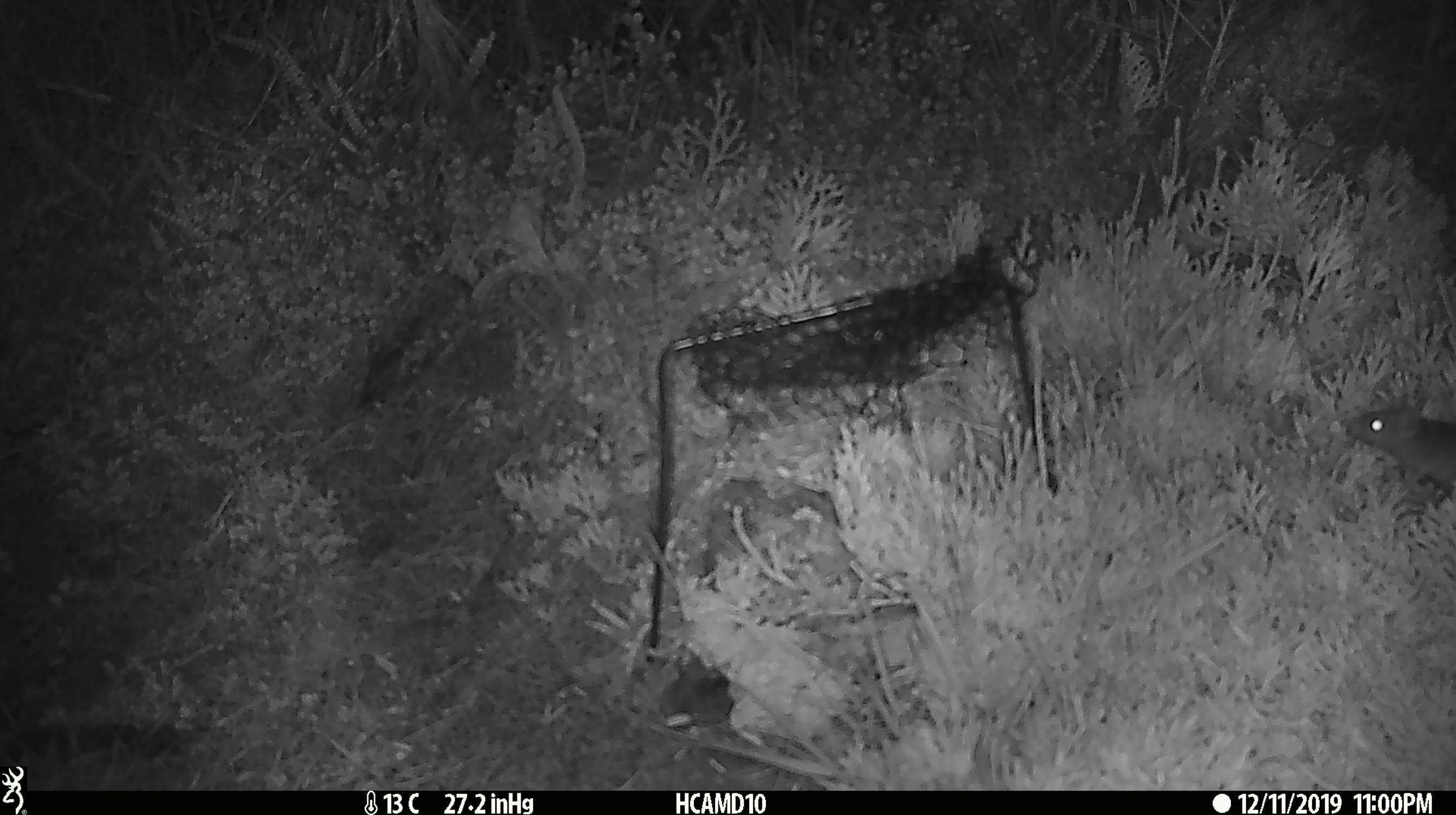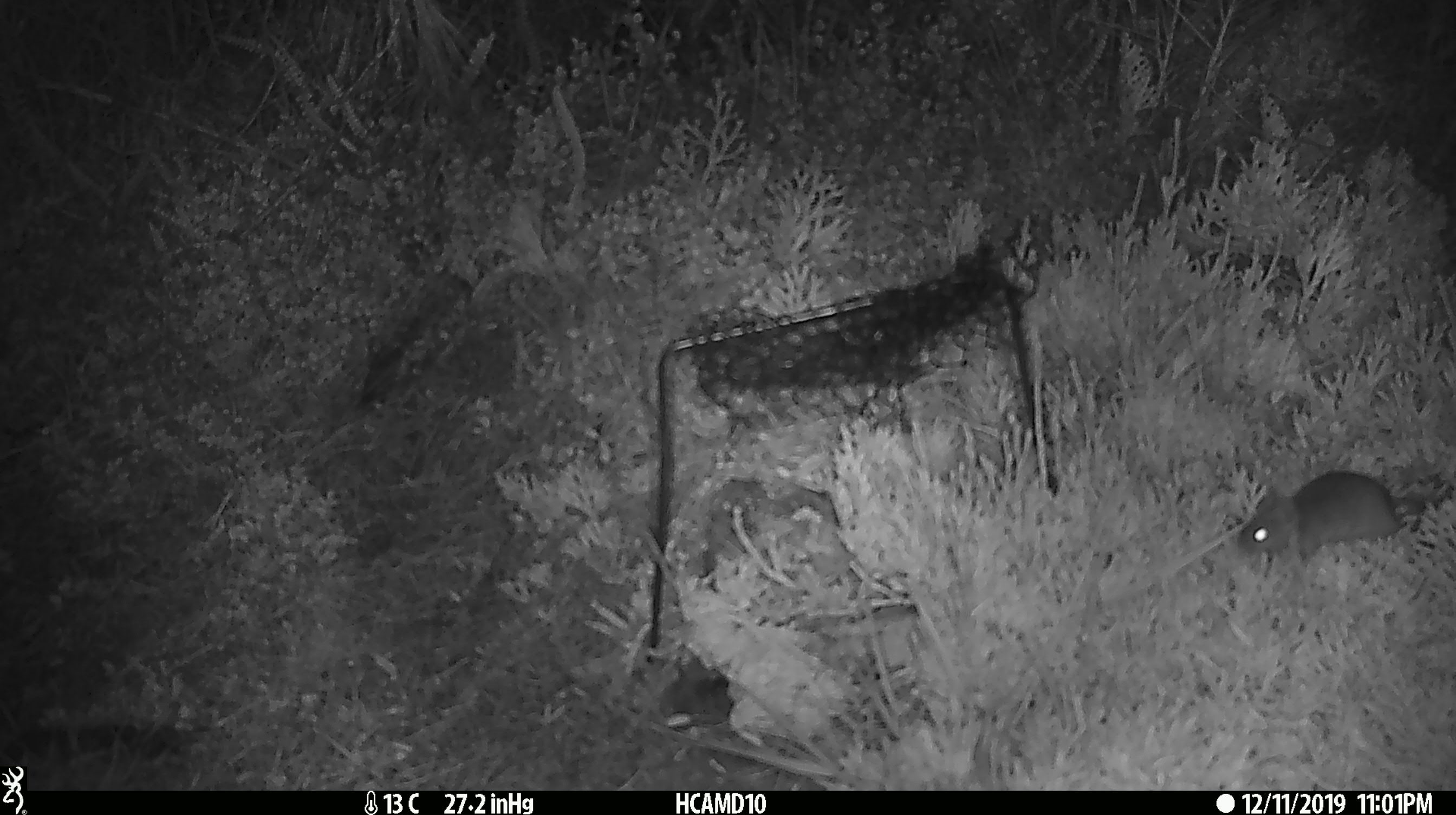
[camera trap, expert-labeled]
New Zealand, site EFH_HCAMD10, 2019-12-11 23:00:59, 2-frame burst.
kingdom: Animalia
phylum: Chordata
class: Mammalia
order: Rodentia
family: Muridae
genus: Mus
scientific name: Mus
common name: mouse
Mouse (Mus).